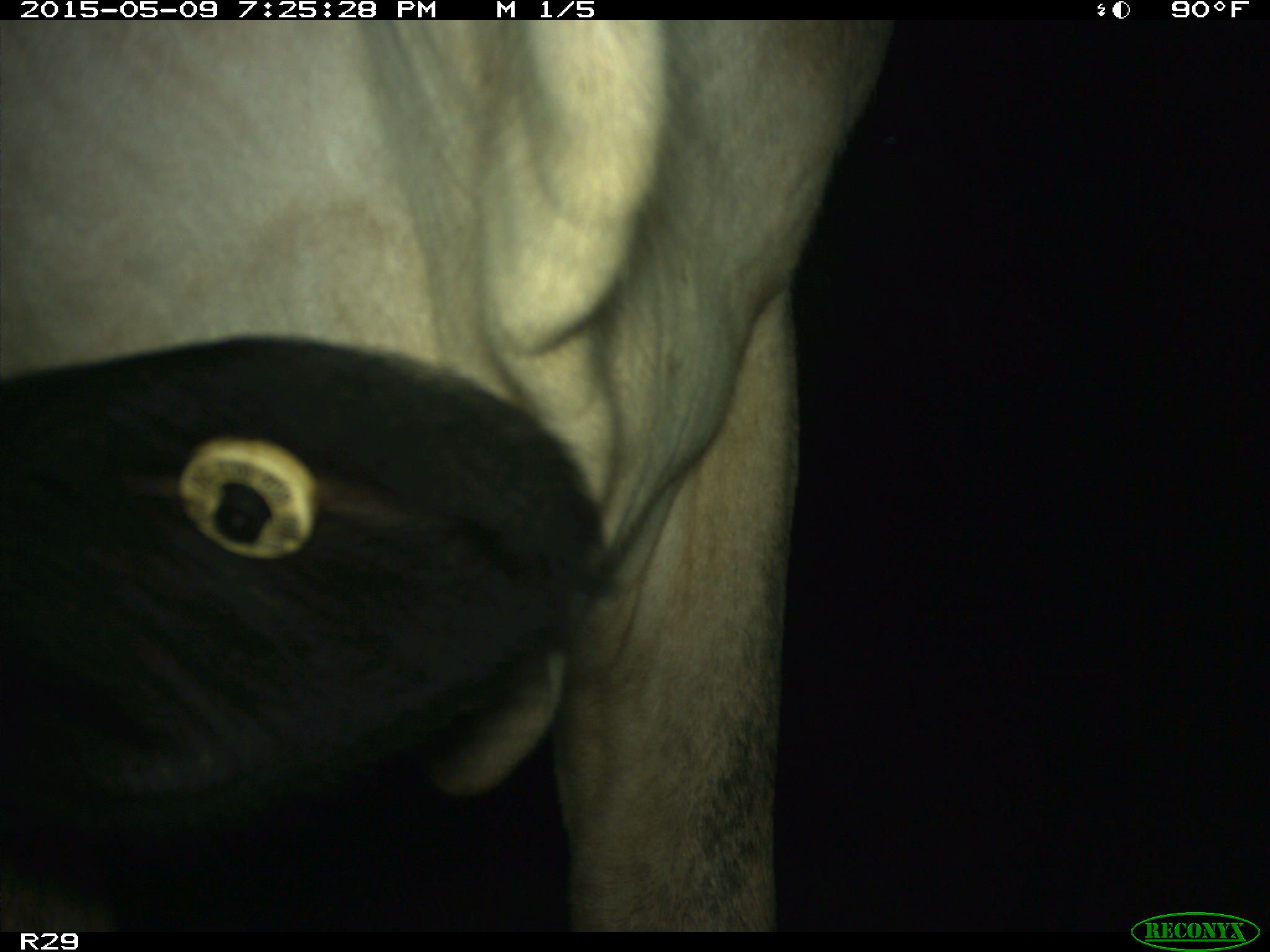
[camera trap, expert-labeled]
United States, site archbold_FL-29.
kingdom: Animalia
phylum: Chordata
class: Mammalia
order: Artiodactyla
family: Bovidae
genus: Bos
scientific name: Bos taurus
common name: domestic cow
Bos taurus (domestic cow).